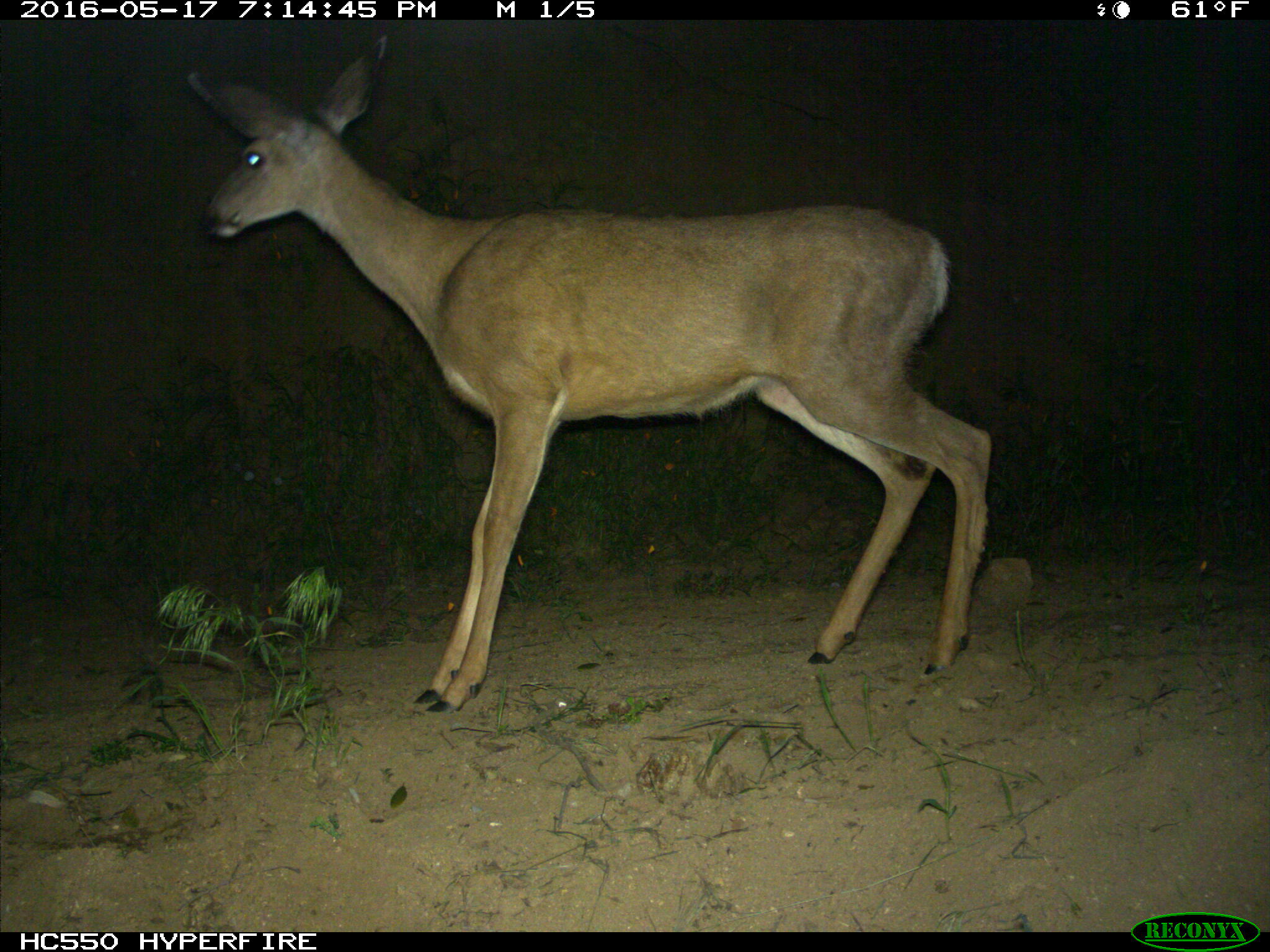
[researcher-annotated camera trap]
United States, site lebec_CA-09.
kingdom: Animalia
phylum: Chordata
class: Mammalia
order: Artiodactyla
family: Cervidae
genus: Odocoileus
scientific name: Odocoileus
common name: deer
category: unidentified deer